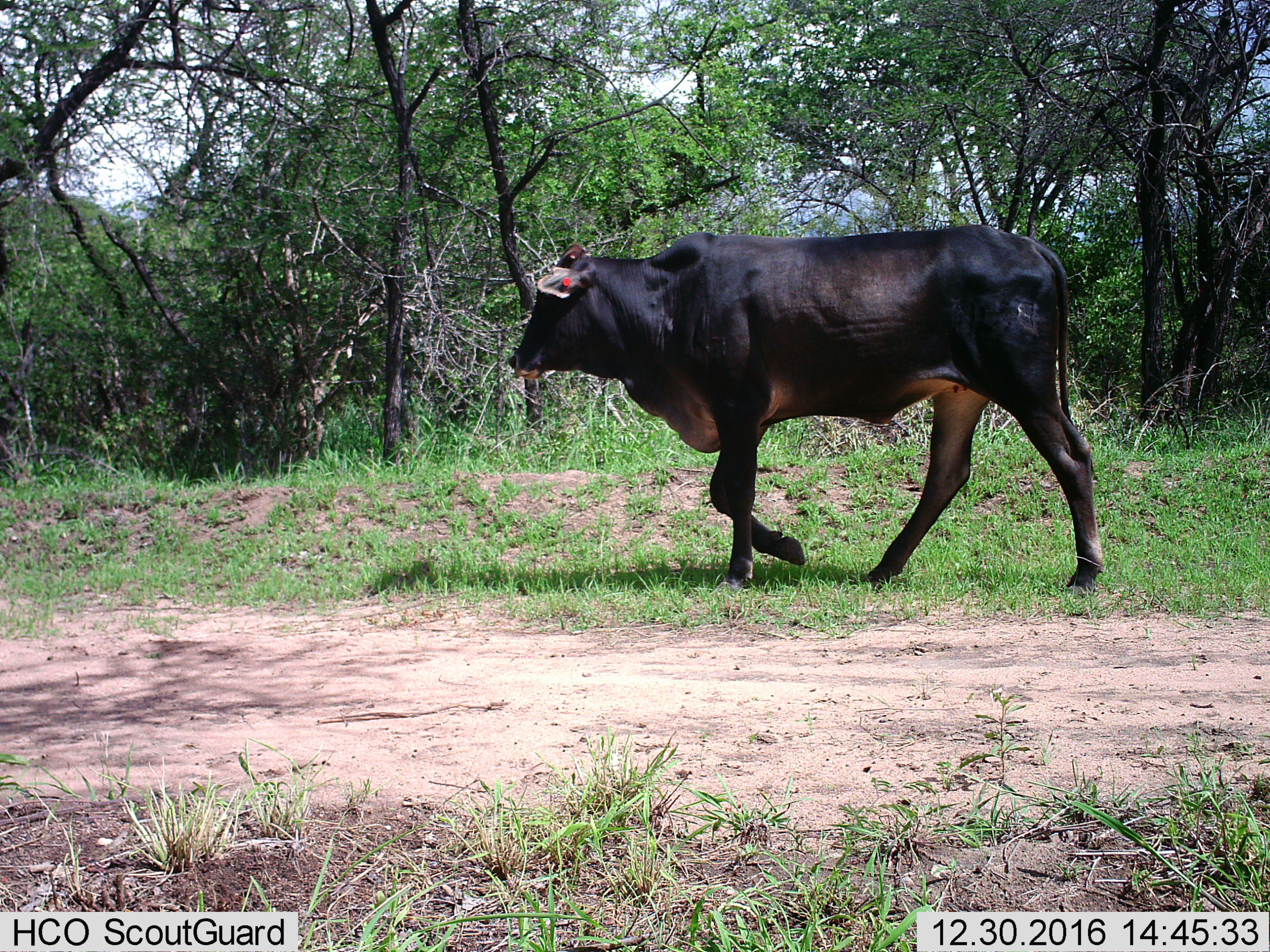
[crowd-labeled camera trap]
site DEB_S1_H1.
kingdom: Animalia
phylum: Chordata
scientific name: Vertebrata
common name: domestic animal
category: domesticanimal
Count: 1.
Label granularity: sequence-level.